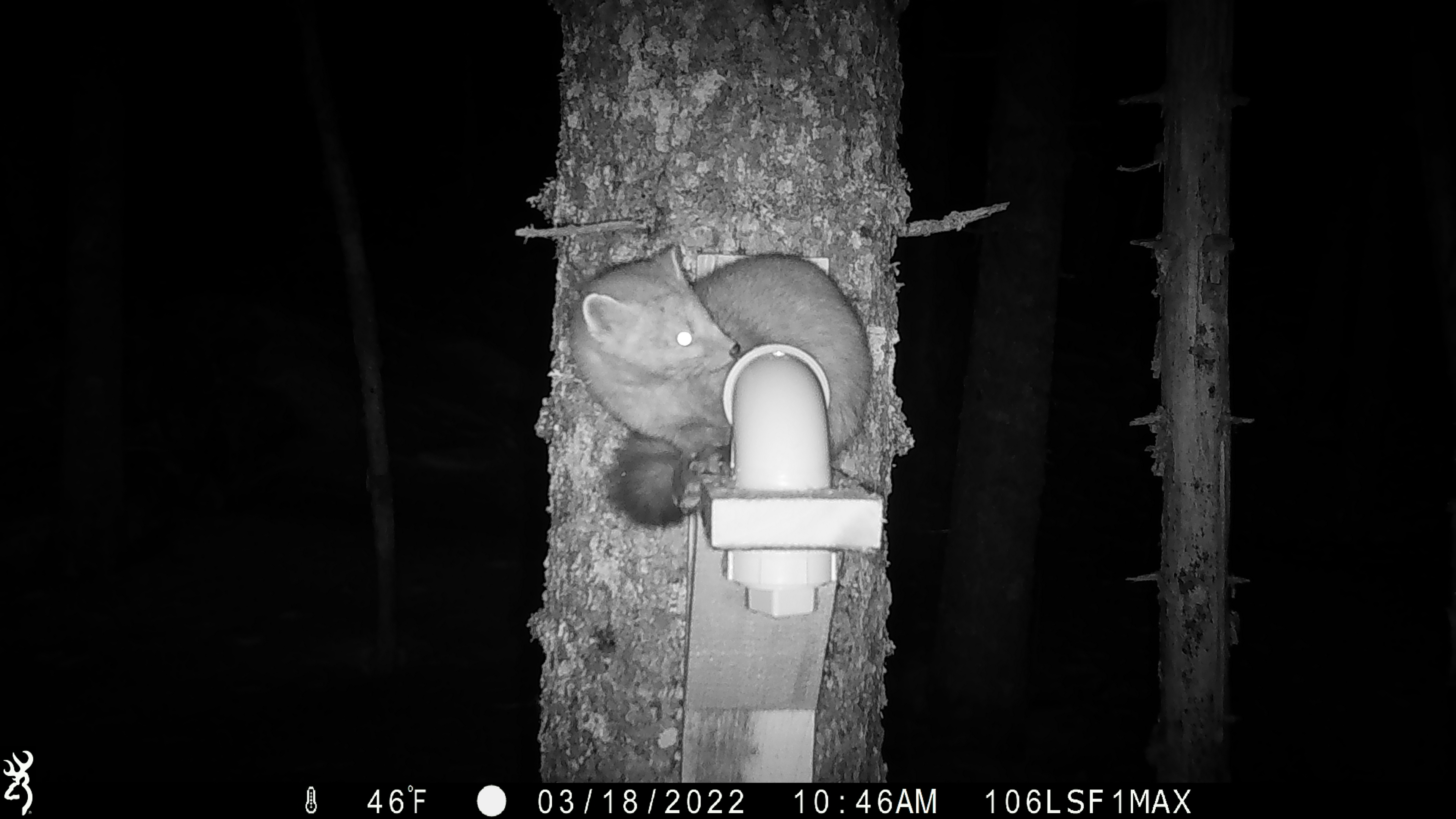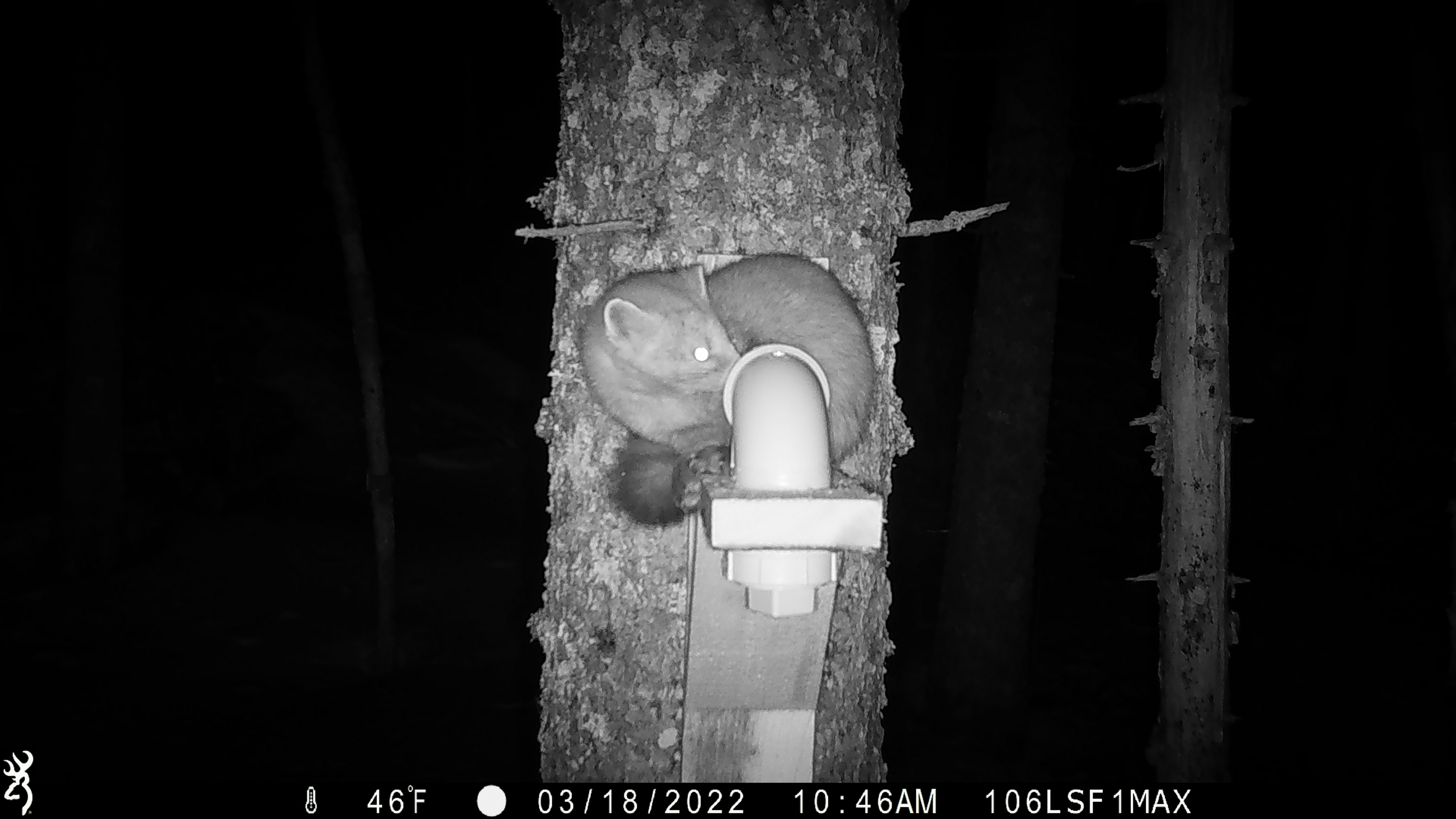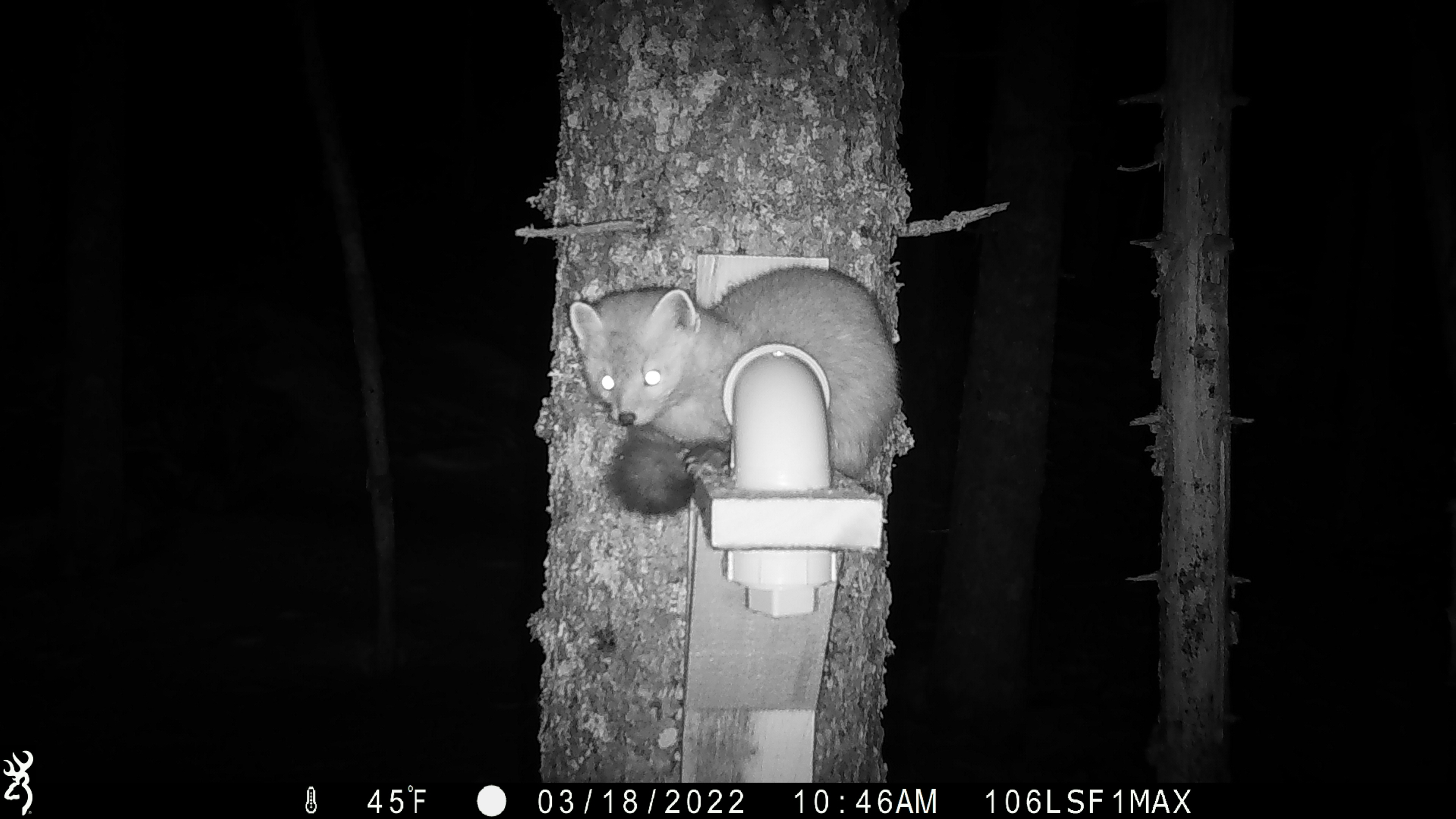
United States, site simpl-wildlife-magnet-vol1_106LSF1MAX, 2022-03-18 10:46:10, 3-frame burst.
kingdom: Animalia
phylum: Chordata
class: Mammalia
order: Carnivora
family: Mustelidae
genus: Martes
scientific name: Martes americana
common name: american marten